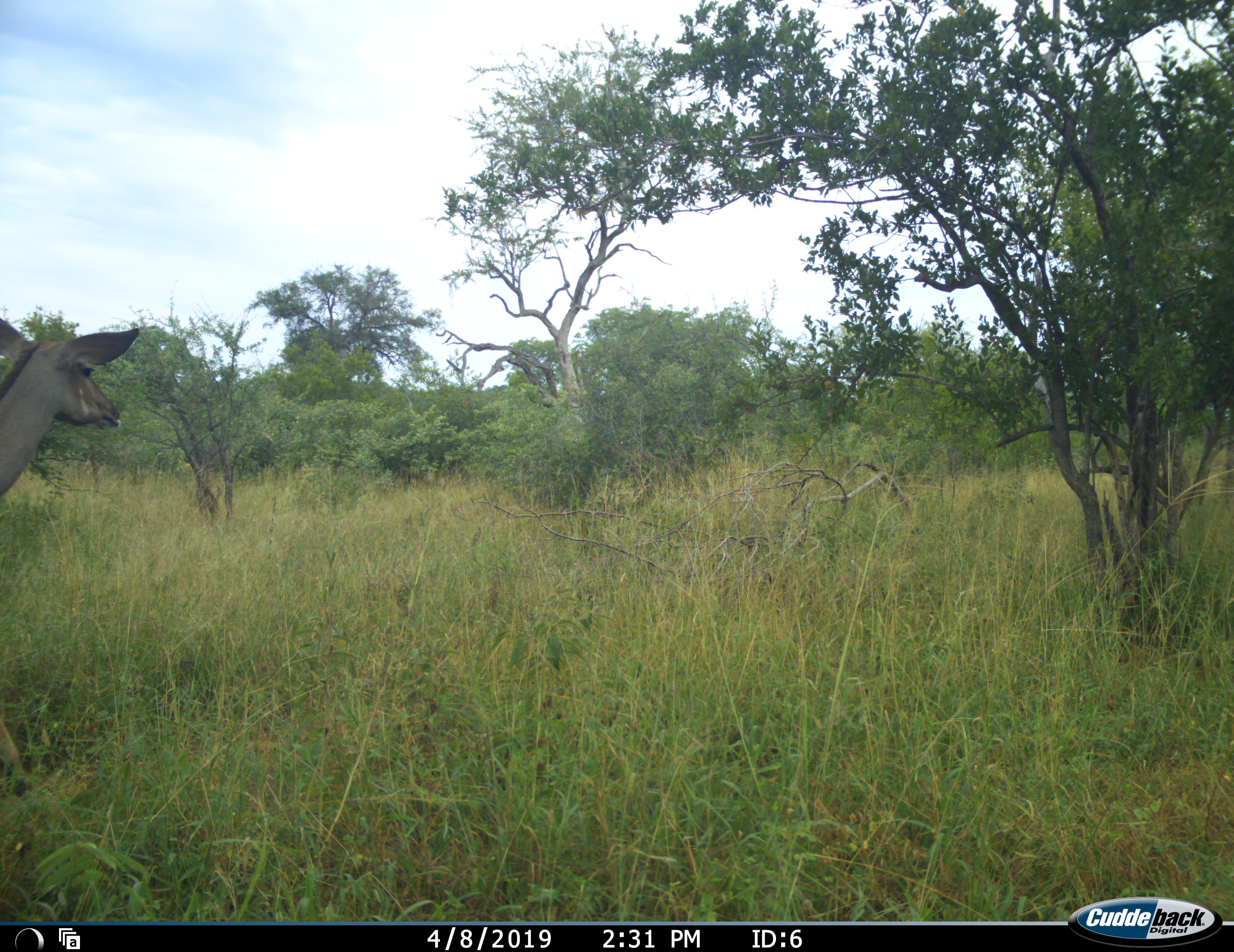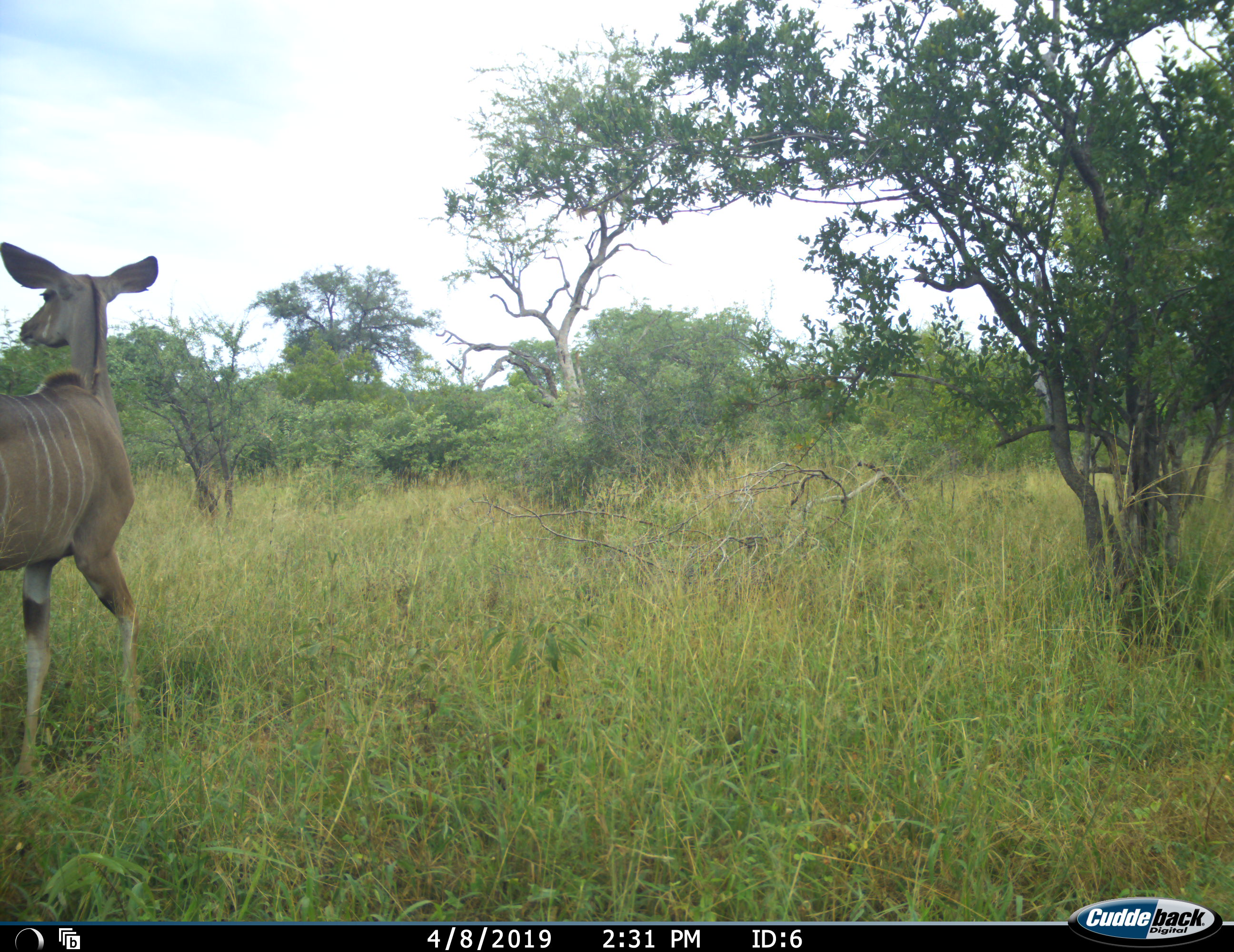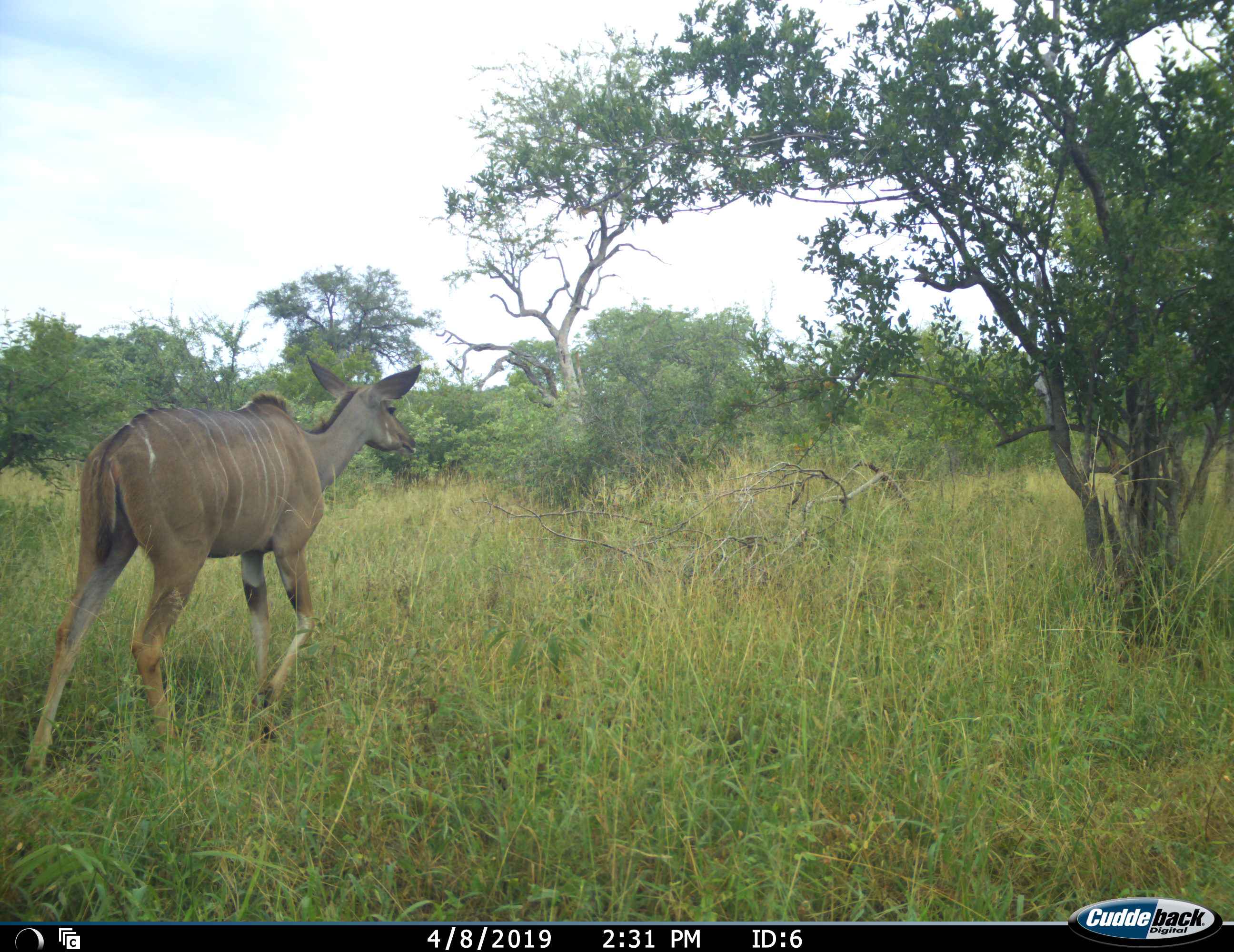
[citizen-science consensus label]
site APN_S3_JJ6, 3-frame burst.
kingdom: Animalia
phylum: Chordata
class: Mammalia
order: Artiodactyla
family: Bovidae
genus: Tragelaphus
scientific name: Tragelaphus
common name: kudu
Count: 1.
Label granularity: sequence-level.